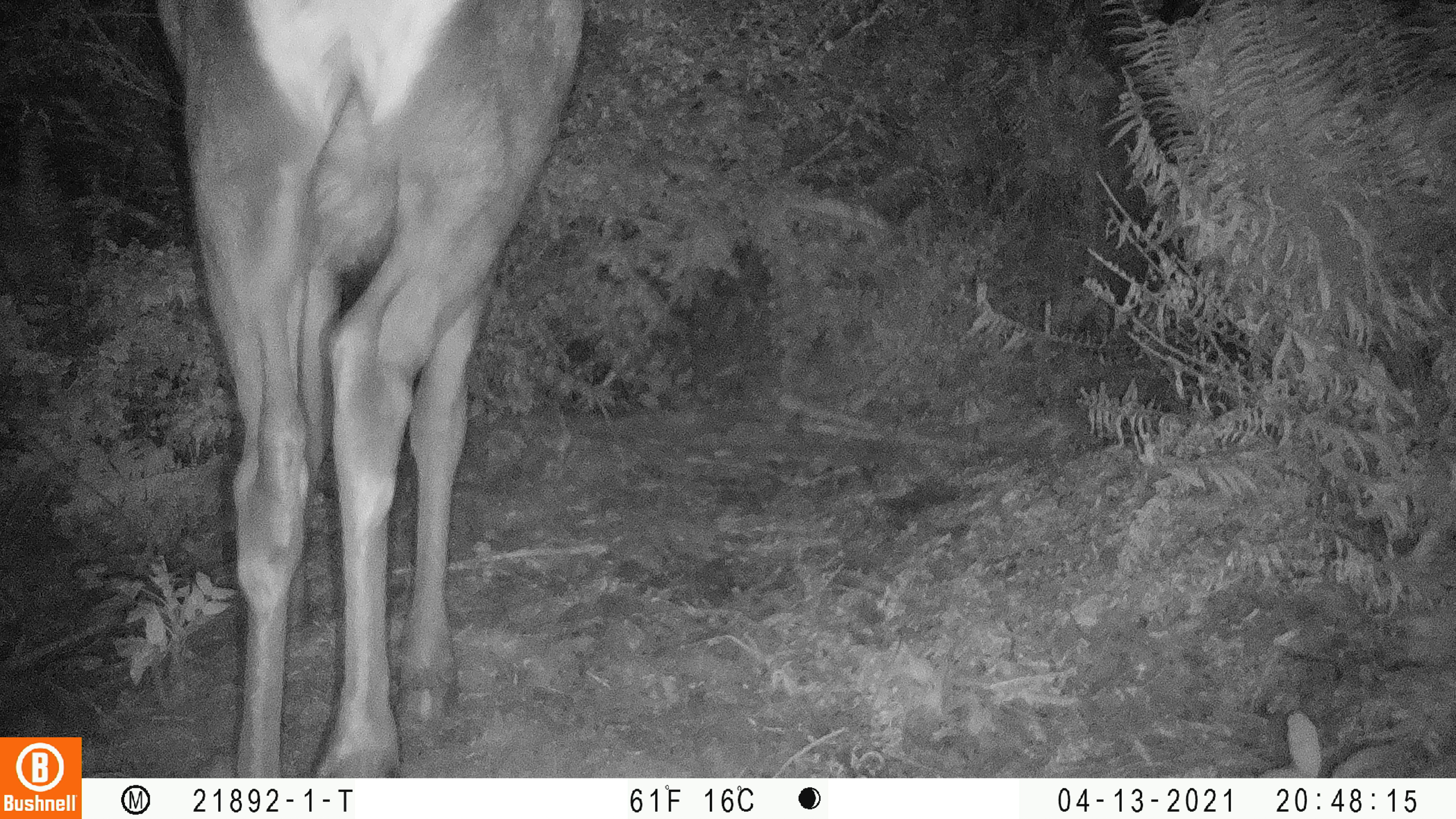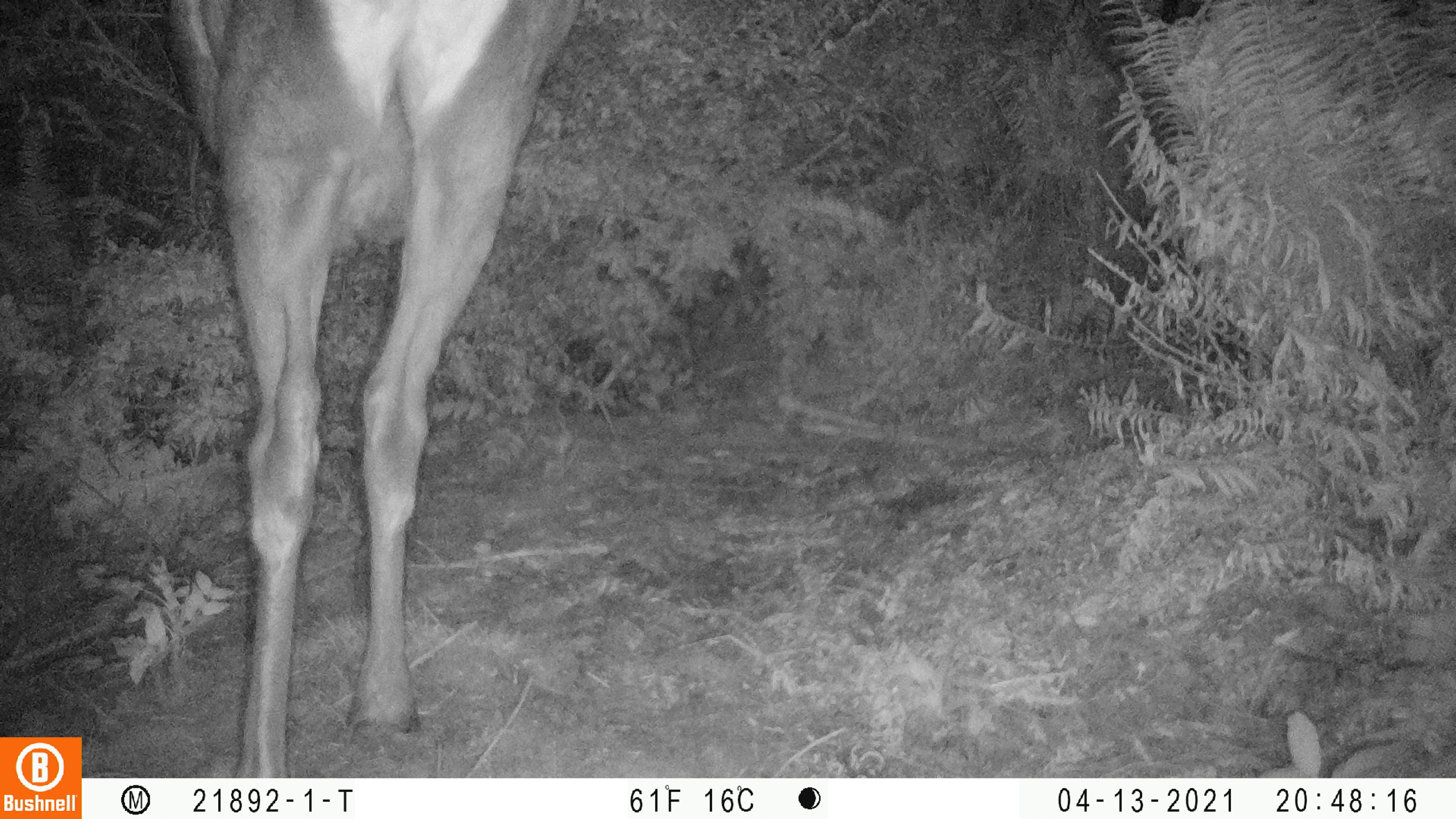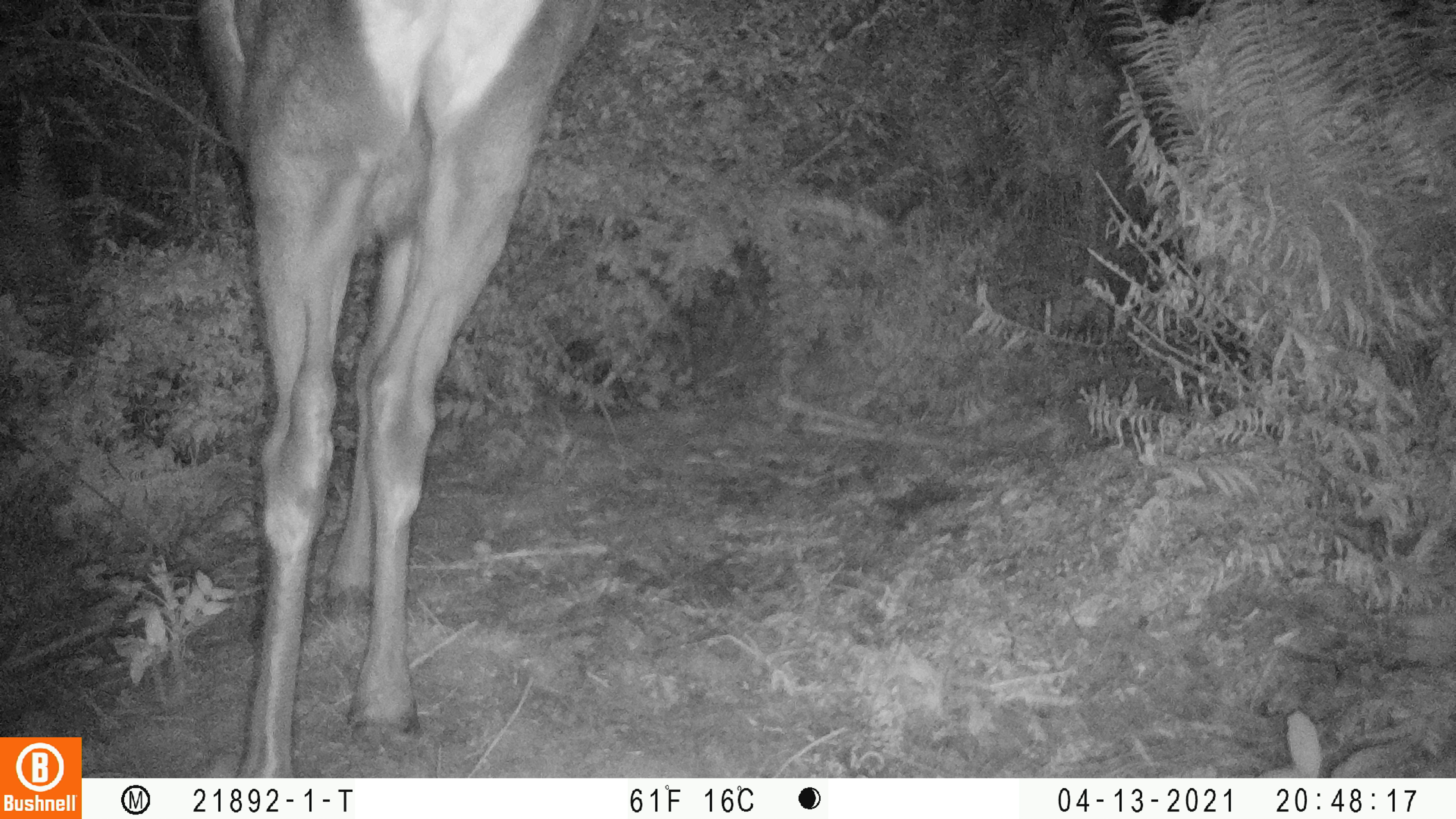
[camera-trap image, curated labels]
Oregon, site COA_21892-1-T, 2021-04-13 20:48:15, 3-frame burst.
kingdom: Animalia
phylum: Chordata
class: Mammalia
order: Artiodactyla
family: Cervidae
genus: Cervus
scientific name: Cervus canadensis roosevelti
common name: roosevelt elk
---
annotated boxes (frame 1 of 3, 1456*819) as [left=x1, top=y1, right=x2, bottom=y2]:
roosevelt elk: [left=141, top=0, right=605, bottom=776]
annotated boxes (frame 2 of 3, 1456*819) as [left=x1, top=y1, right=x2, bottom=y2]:
roosevelt elk: [left=152, top=0, right=601, bottom=778]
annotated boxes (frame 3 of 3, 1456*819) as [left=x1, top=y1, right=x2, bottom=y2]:
roosevelt elk: [left=178, top=0, right=617, bottom=777]